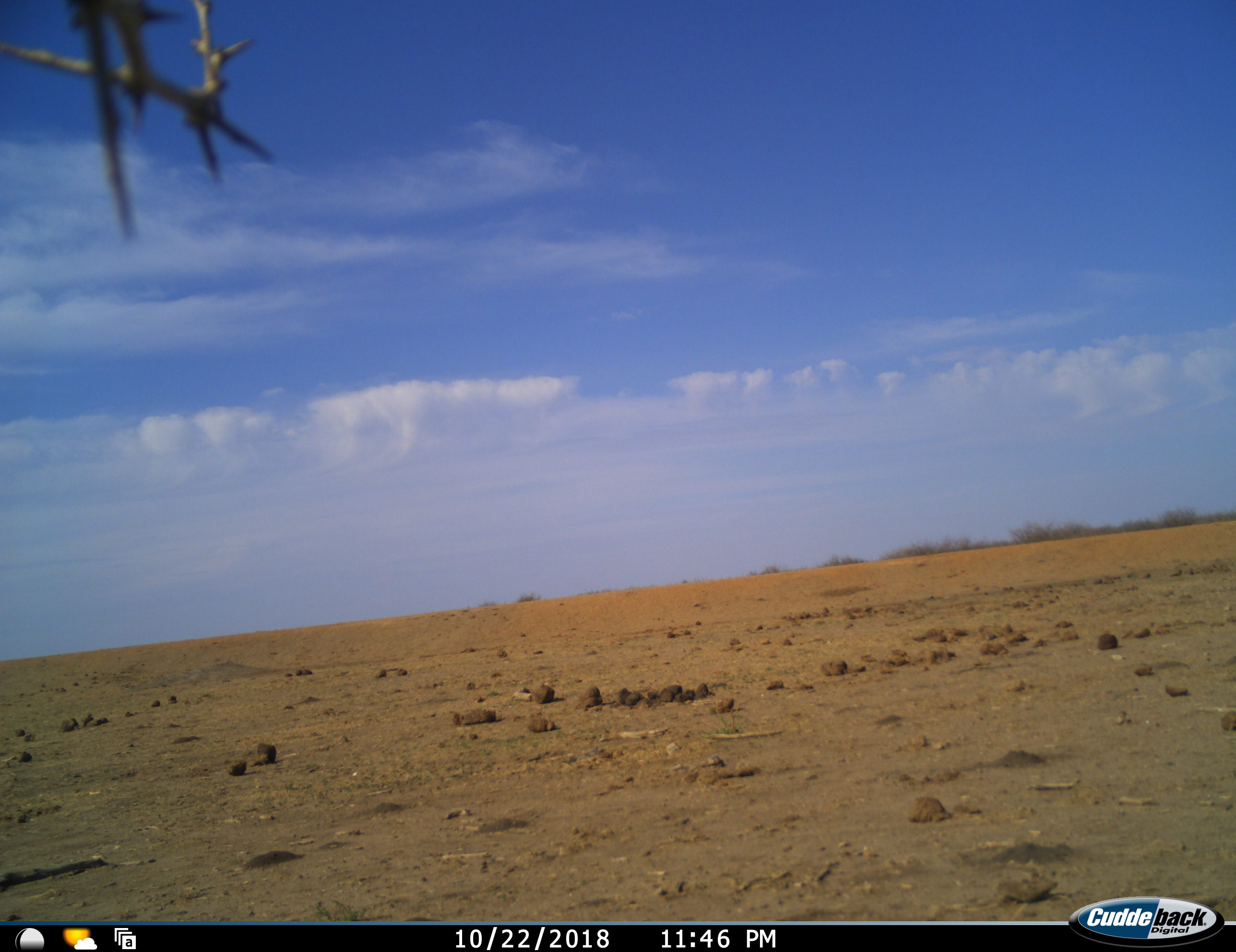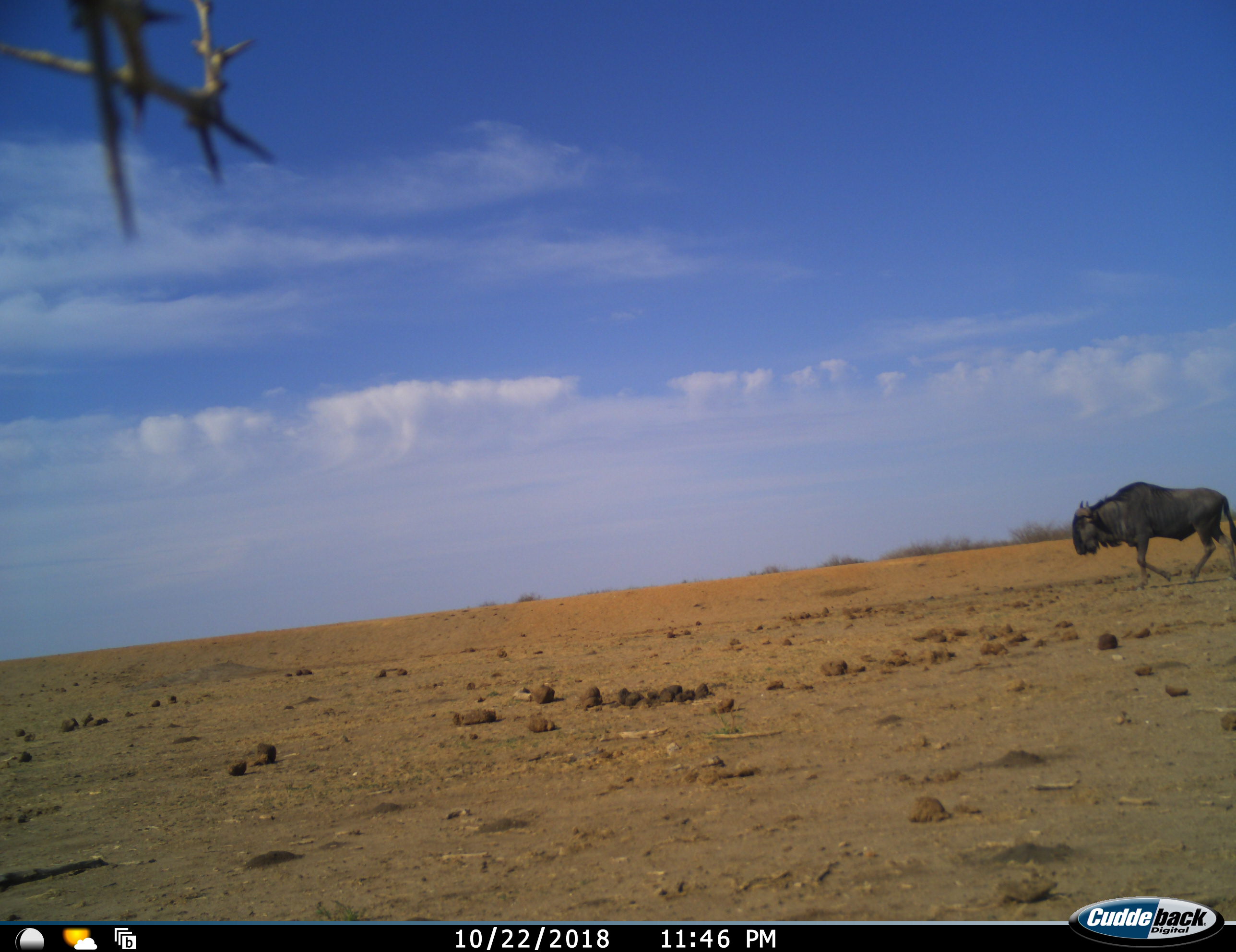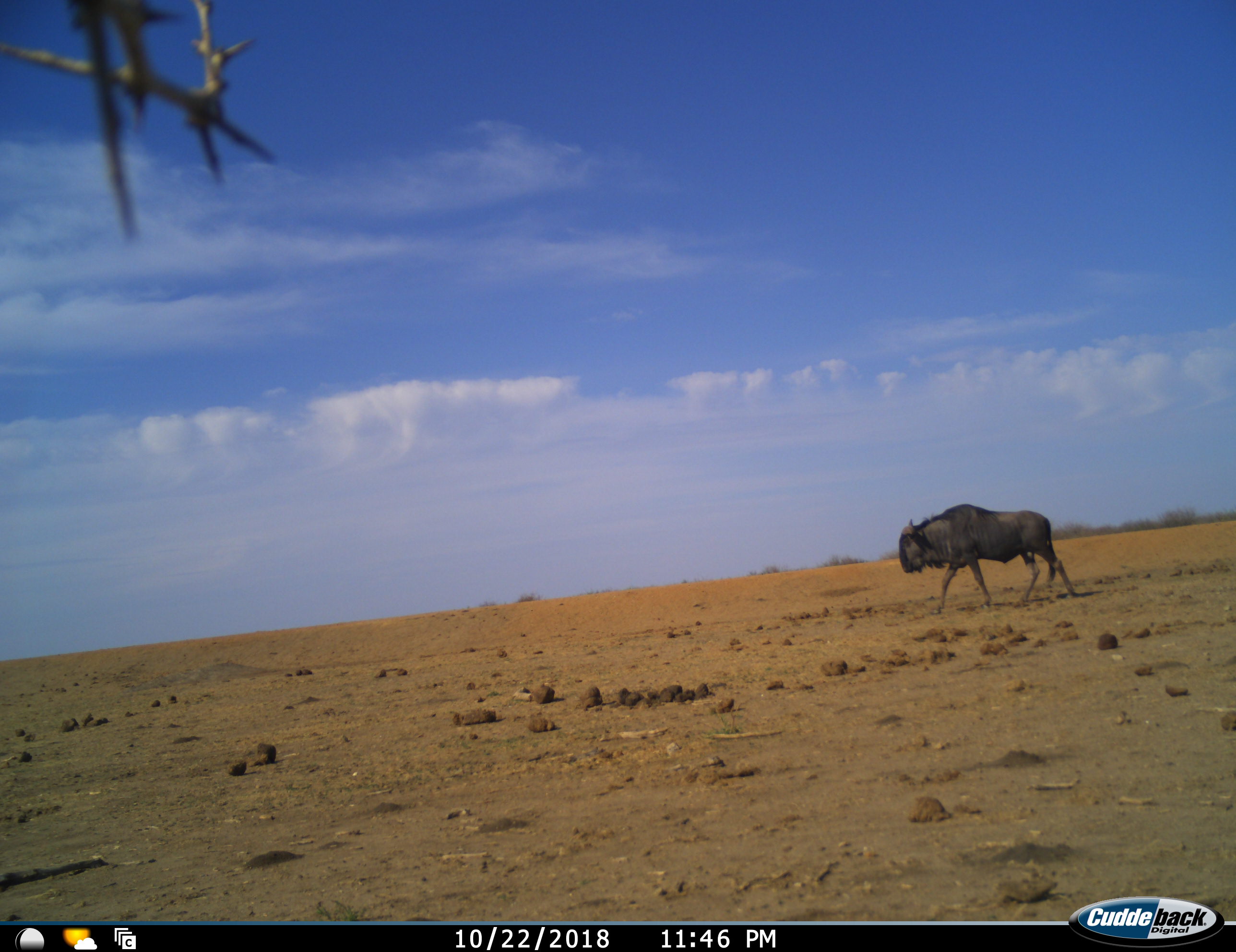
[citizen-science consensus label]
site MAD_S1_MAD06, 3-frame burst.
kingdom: Animalia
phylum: Chordata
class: Mammalia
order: Artiodactyla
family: Bovidae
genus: Connochaetes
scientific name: Connochaetes taurinus taurinus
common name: blue wildebeest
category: wildebeestblue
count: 1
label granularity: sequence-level